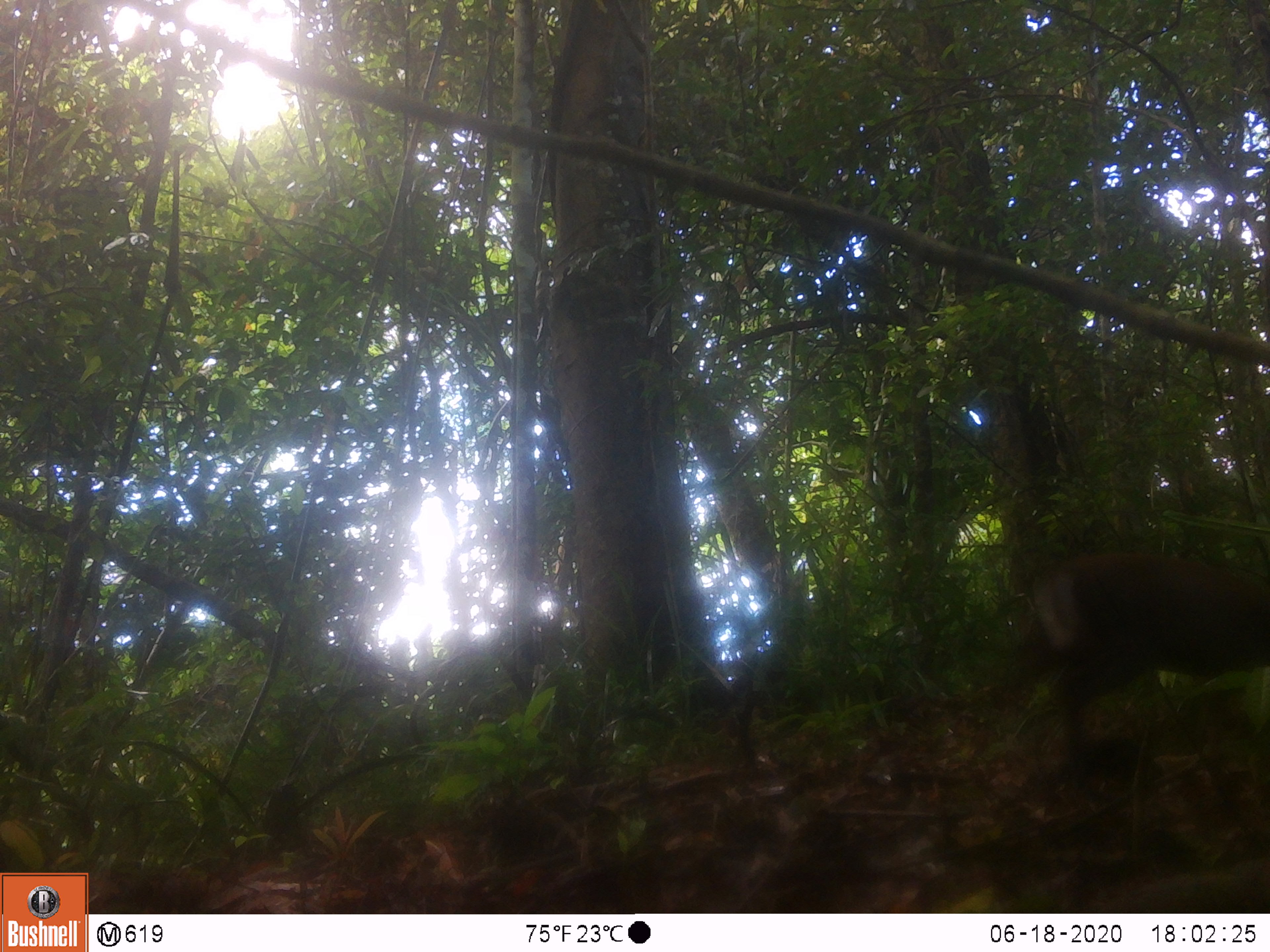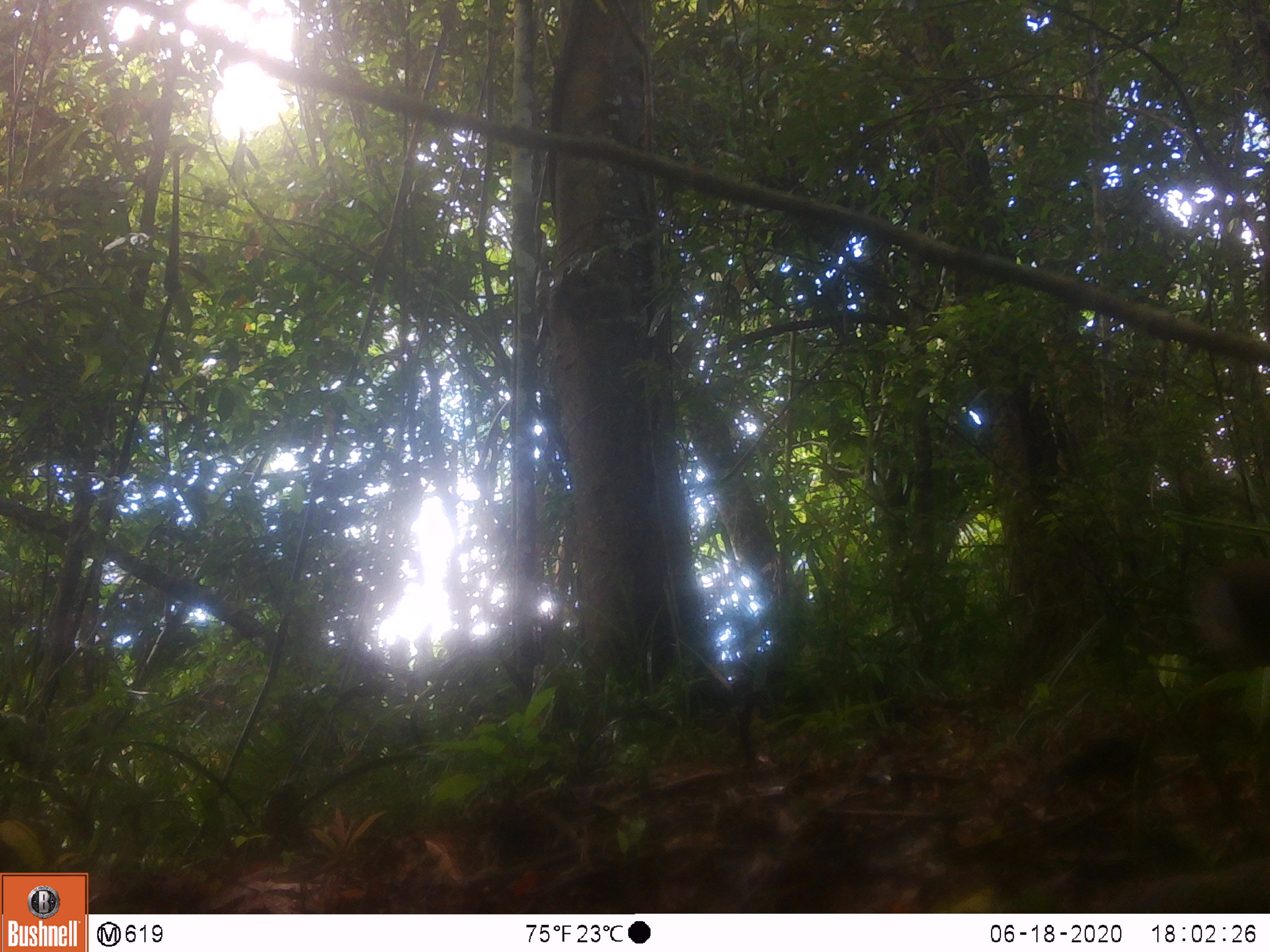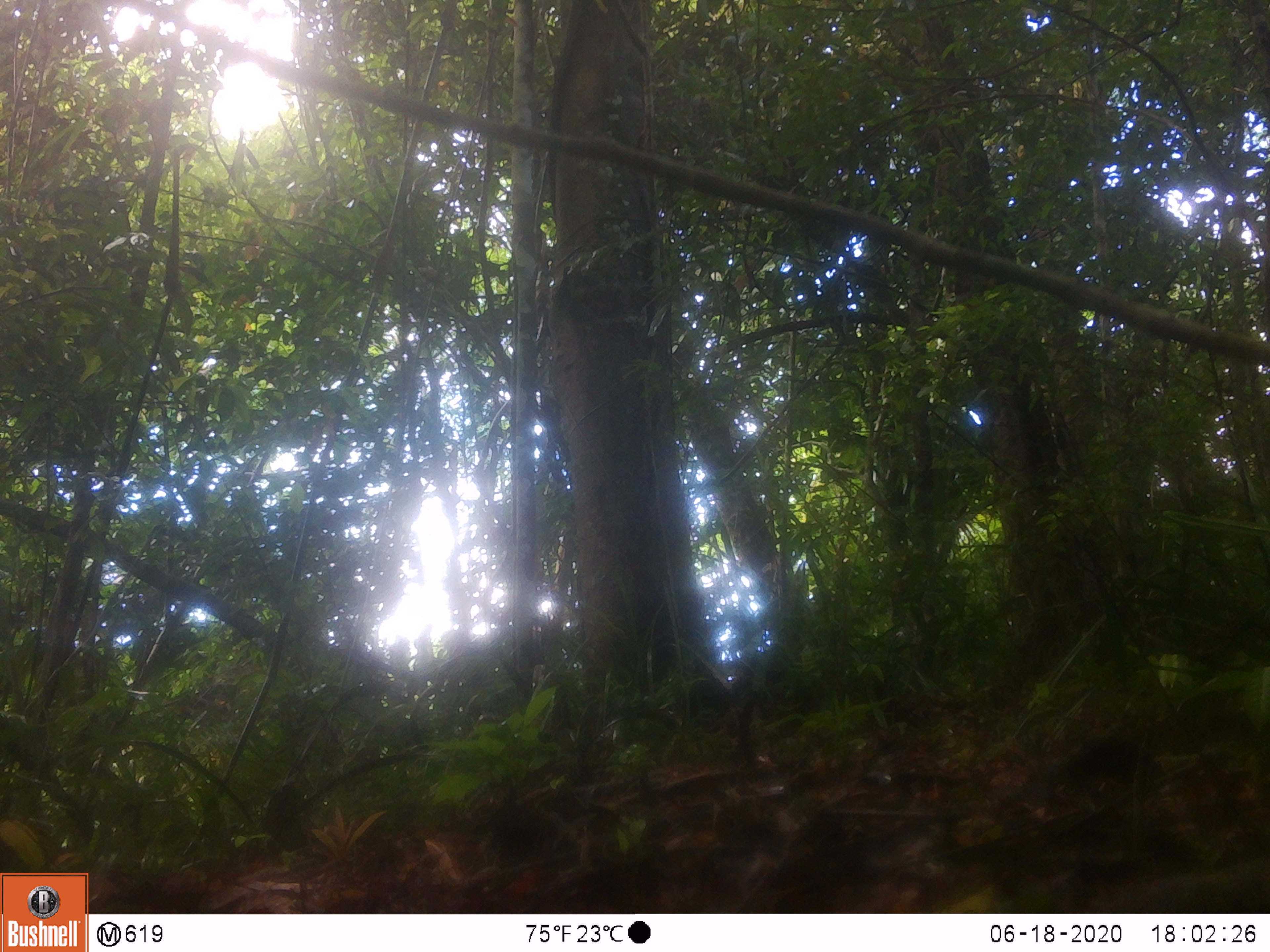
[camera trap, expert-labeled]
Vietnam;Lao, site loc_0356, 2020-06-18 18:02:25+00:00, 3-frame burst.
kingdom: Animalia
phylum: Chordata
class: Mammalia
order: Artiodactyla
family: Cervidae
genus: Muntiacus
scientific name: Muntiacus rooseveltorum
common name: roosevelt's muntjac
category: roosevelts muntjac group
Roosevelts muntjac group (roosevelt's muntjac) (Muntiacus rooseveltorum). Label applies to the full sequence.